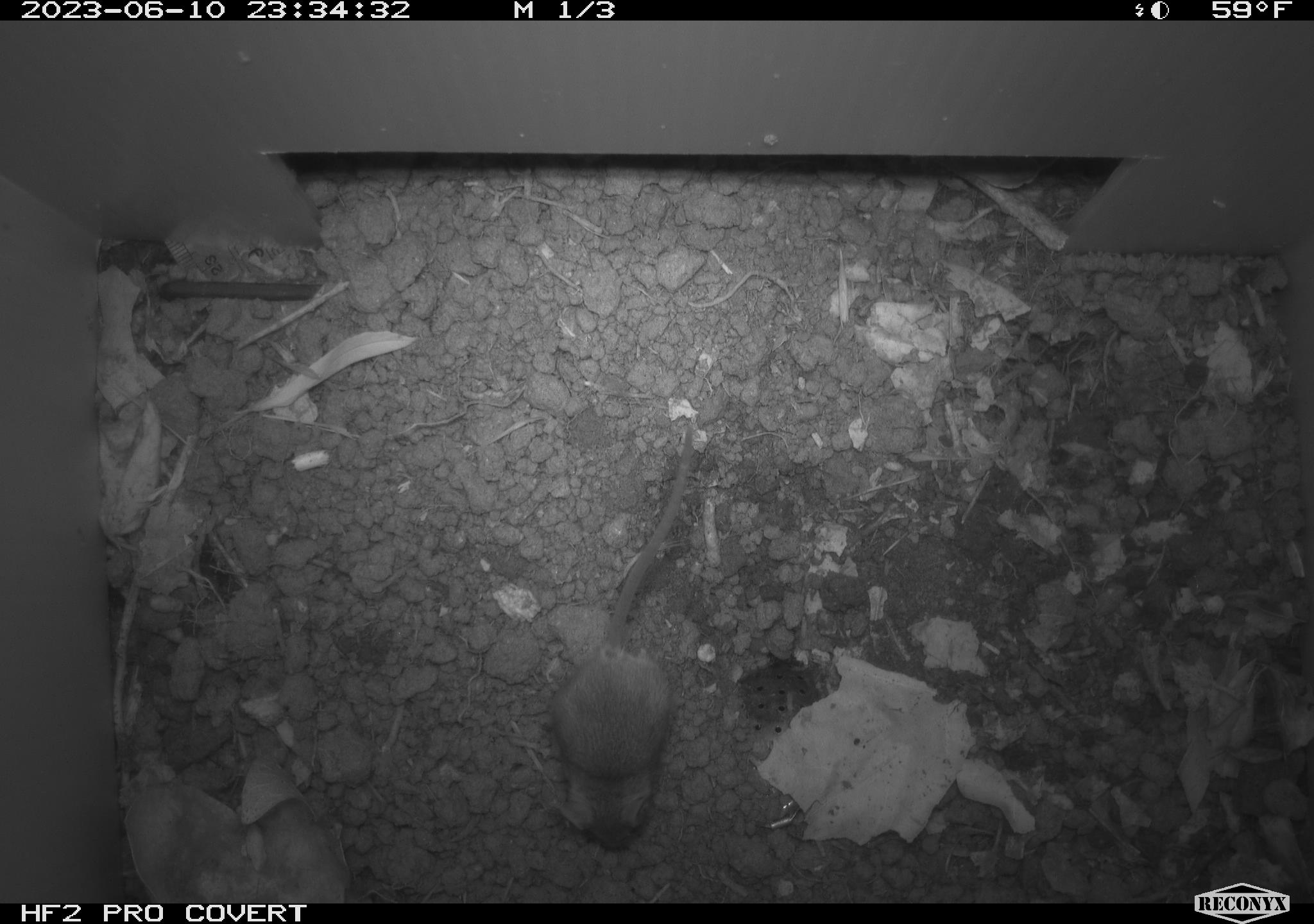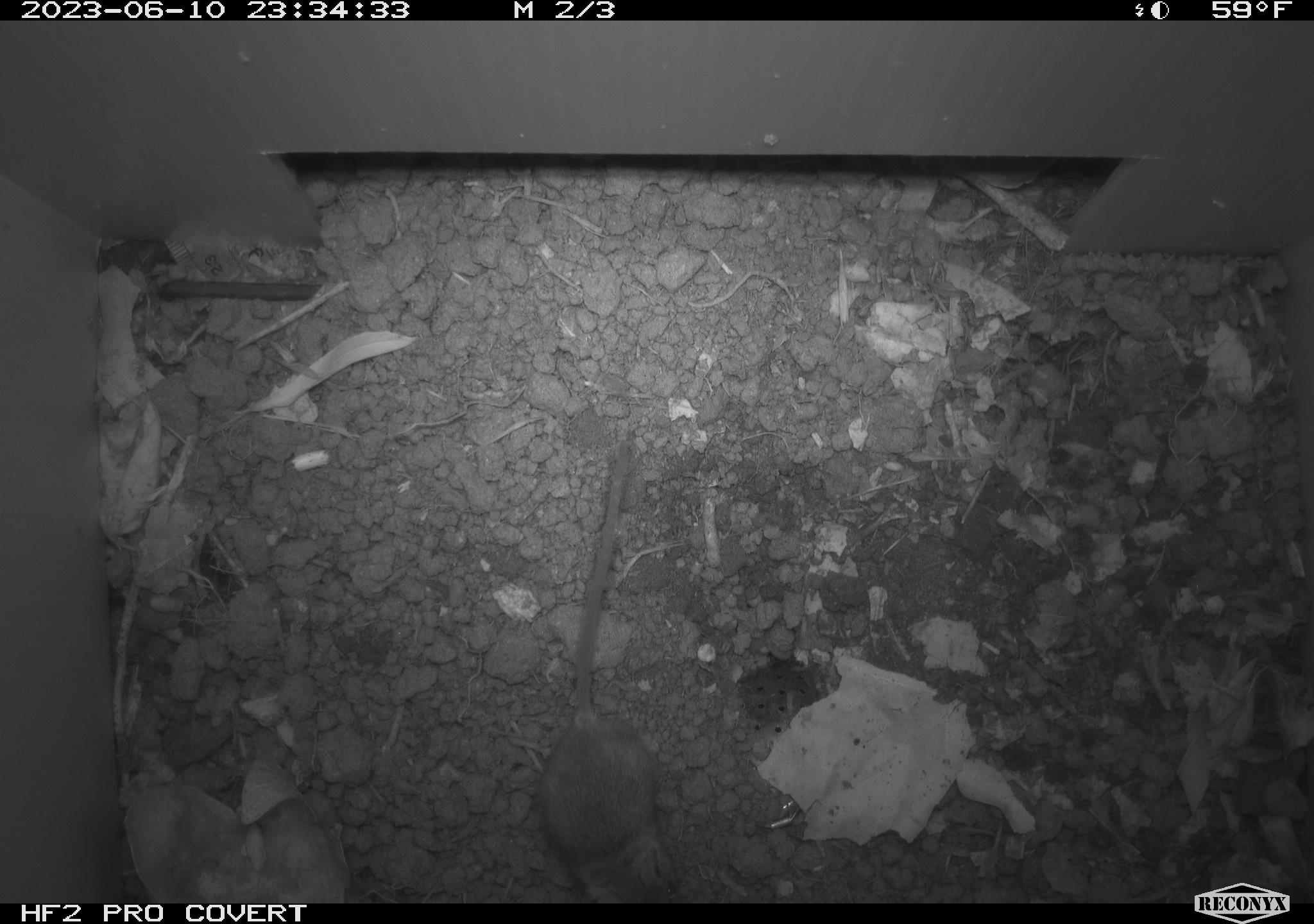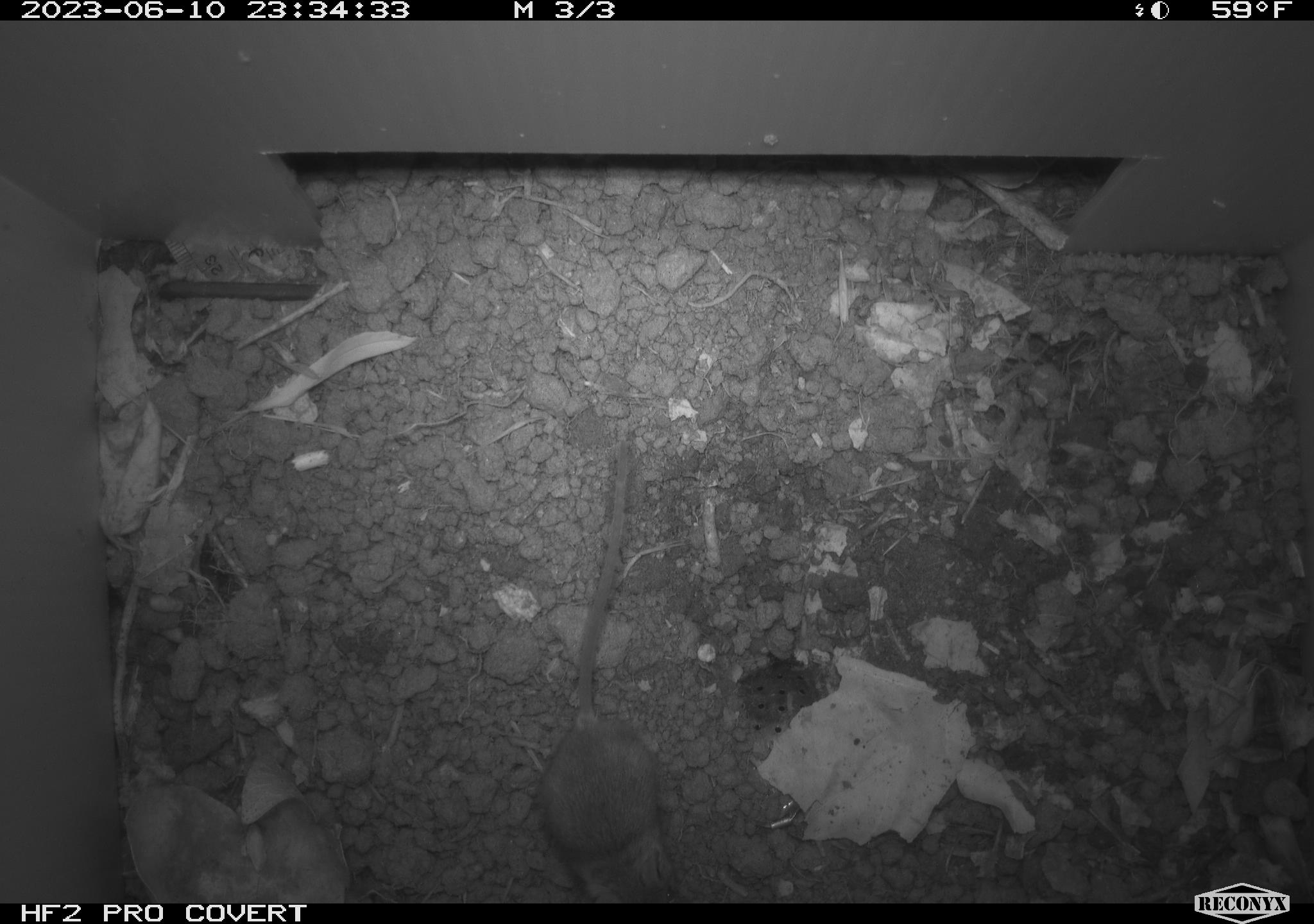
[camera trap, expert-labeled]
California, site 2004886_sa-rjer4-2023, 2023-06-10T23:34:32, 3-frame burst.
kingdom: Animalia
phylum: Chordata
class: Mammalia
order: Rodentia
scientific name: Rodentia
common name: mouse species